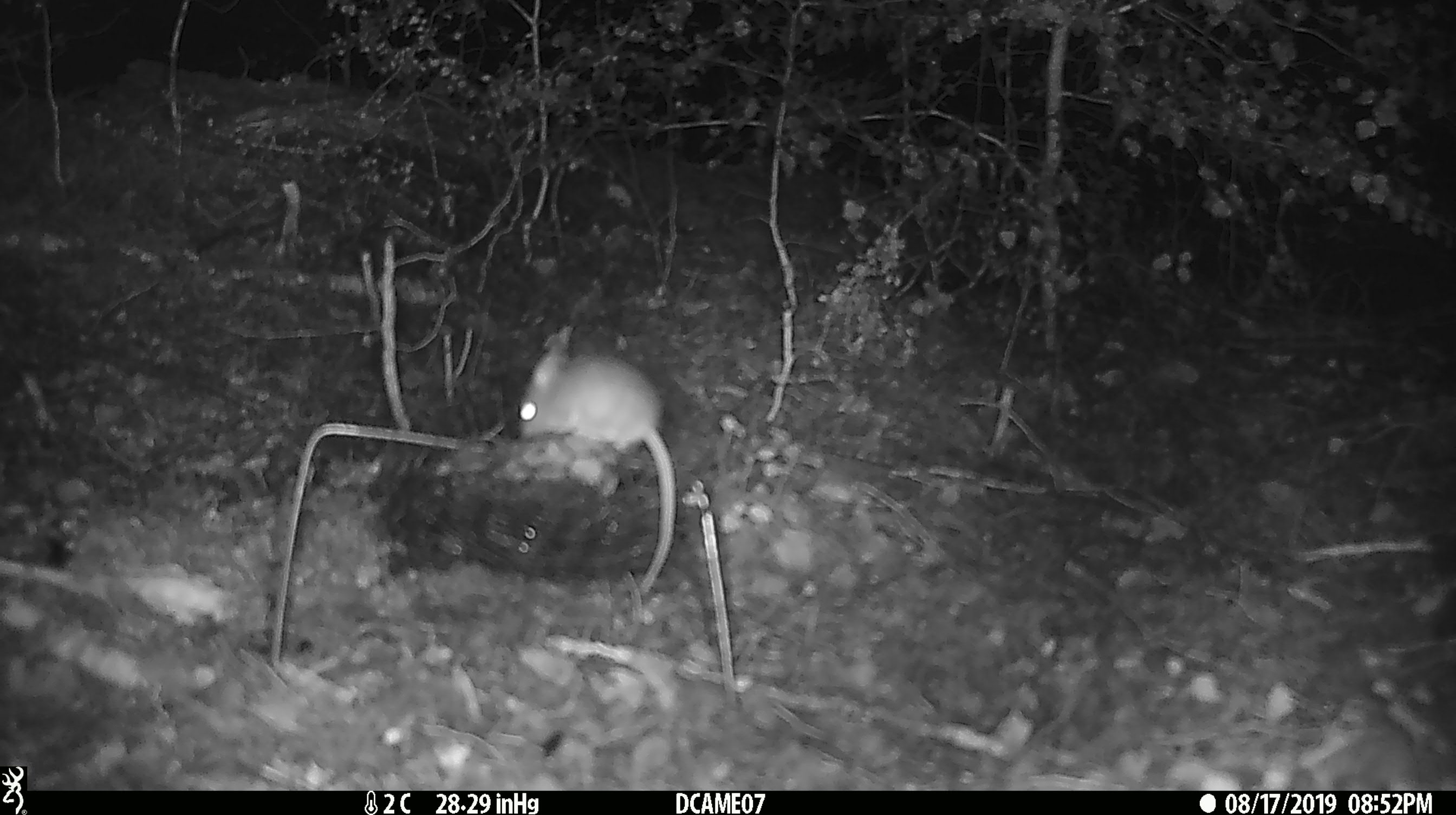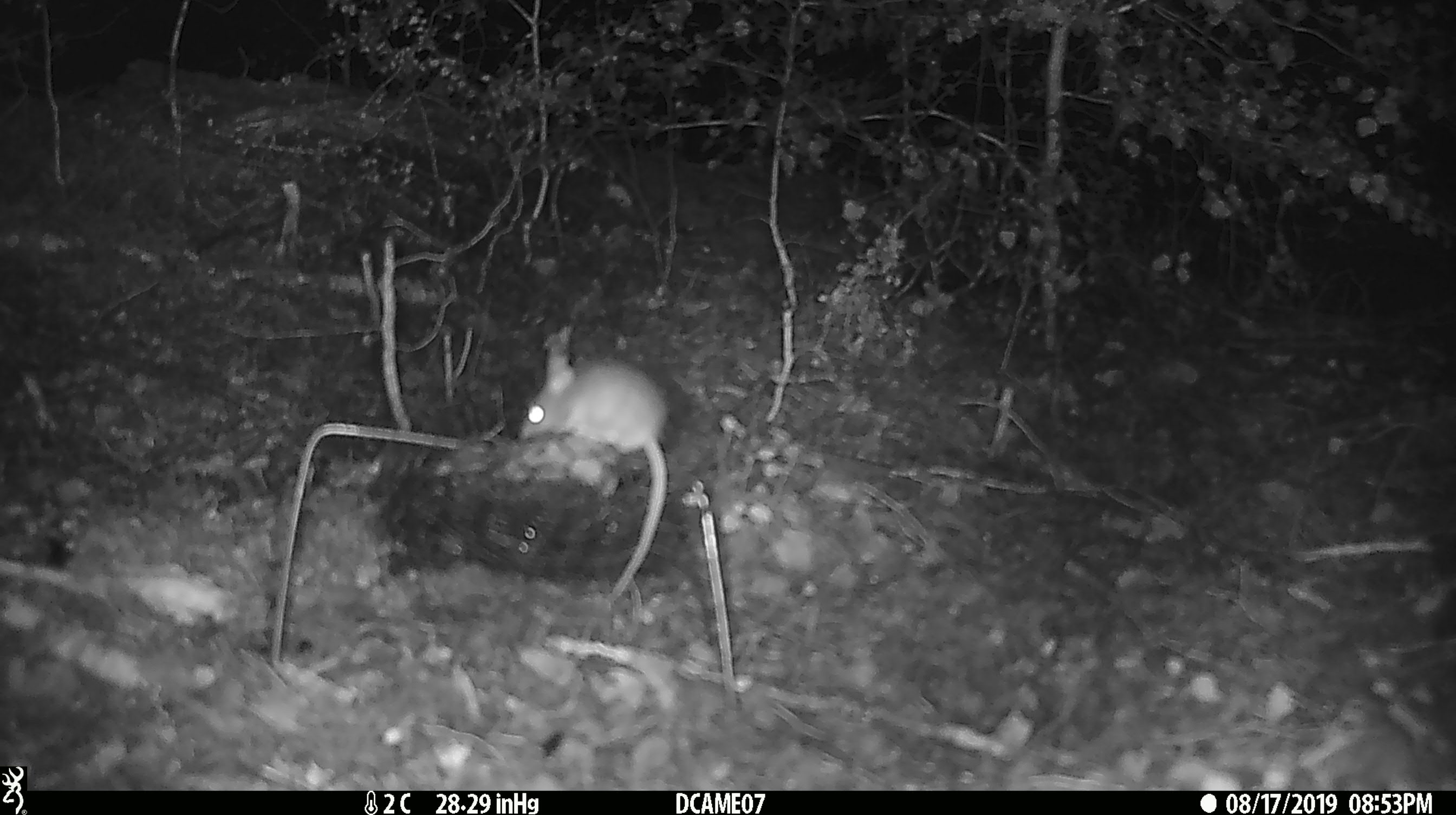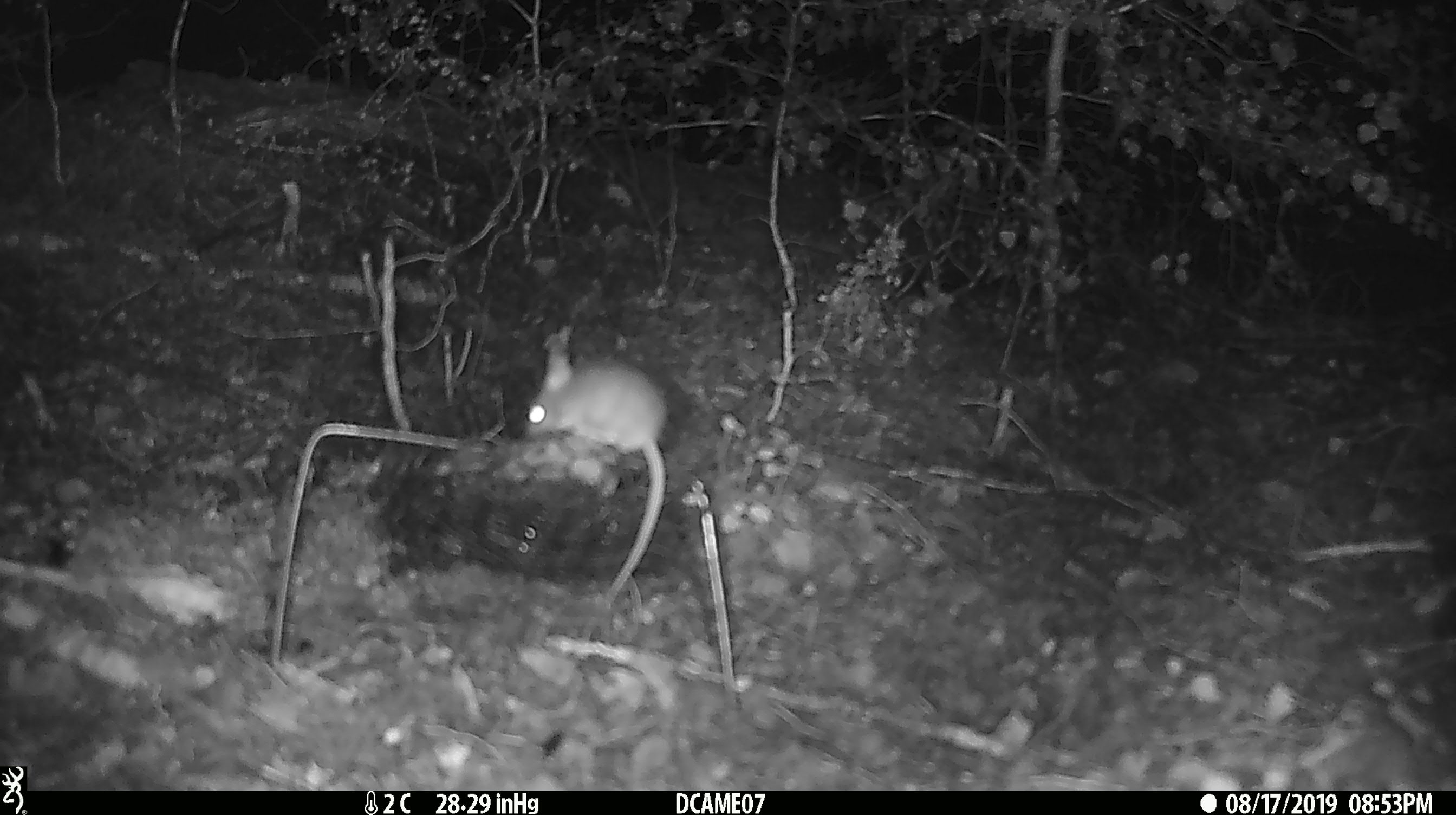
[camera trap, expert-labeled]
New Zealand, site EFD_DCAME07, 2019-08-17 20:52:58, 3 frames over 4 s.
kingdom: Animalia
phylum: Chordata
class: Mammalia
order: Rodentia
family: Muridae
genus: Mus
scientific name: Mus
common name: mouse